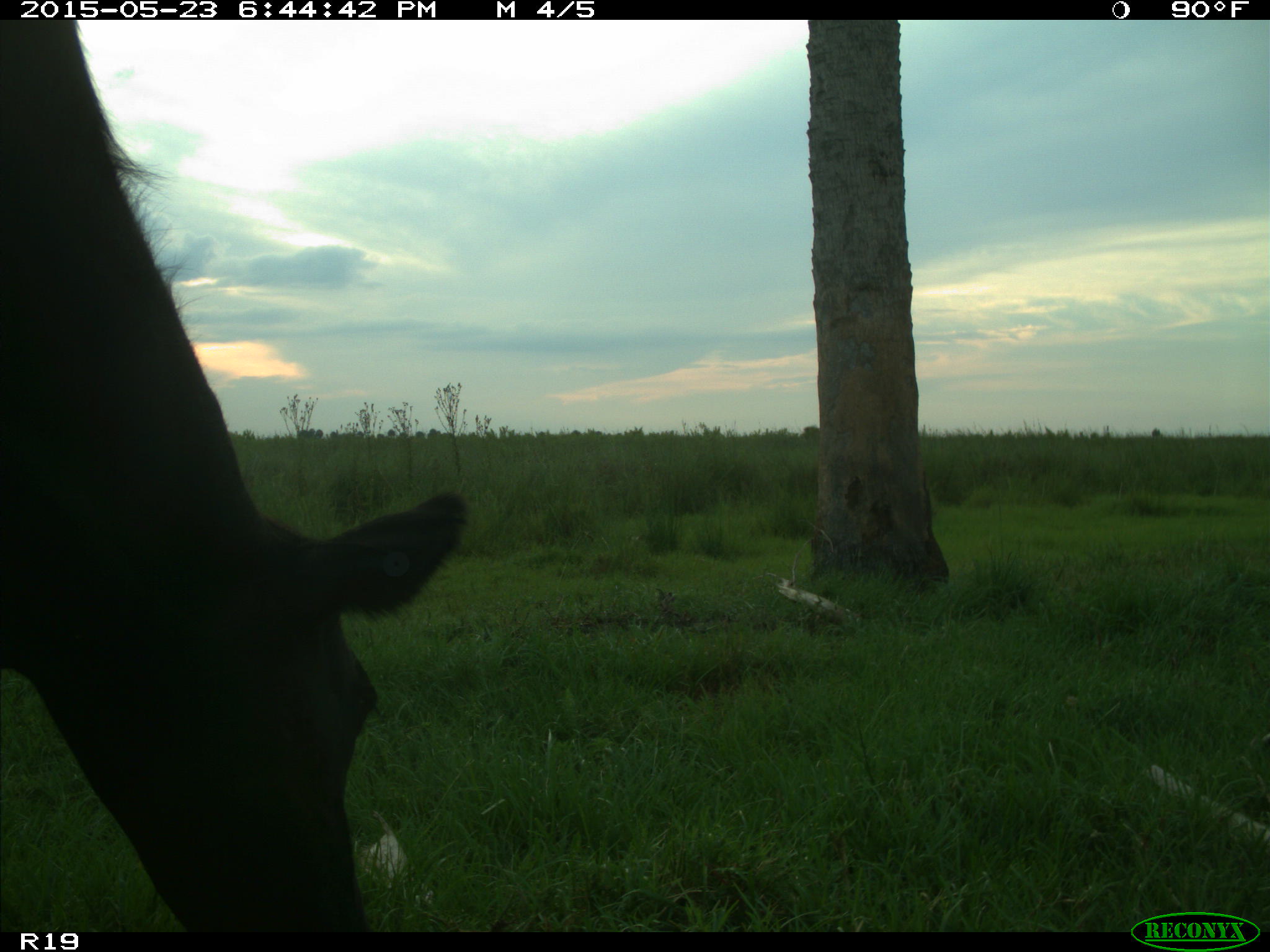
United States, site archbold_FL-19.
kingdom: Animalia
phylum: Chordata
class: Mammalia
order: Artiodactyla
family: Bovidae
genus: Bos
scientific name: Bos taurus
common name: domestic cow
Bos taurus (domestic cow).